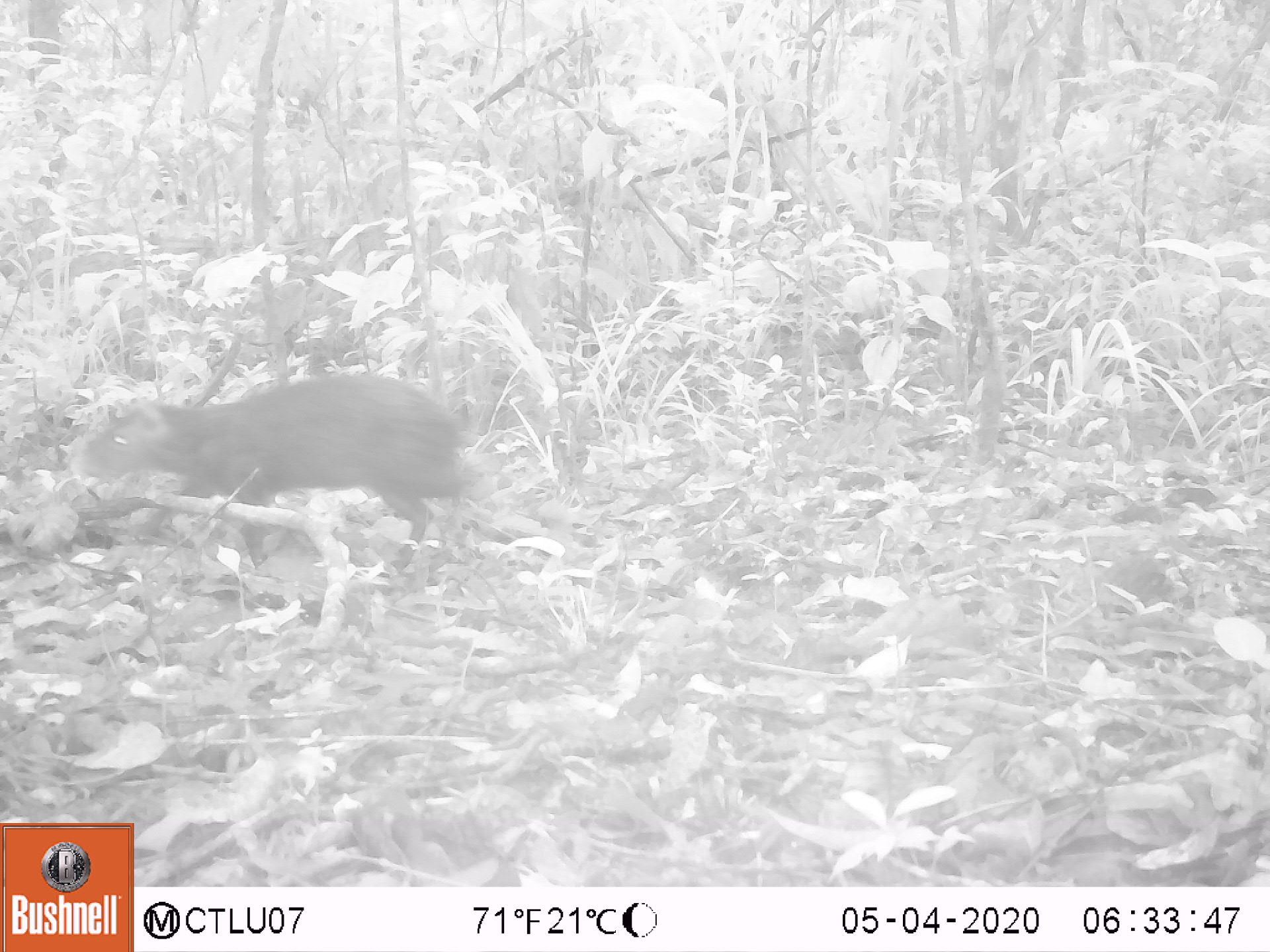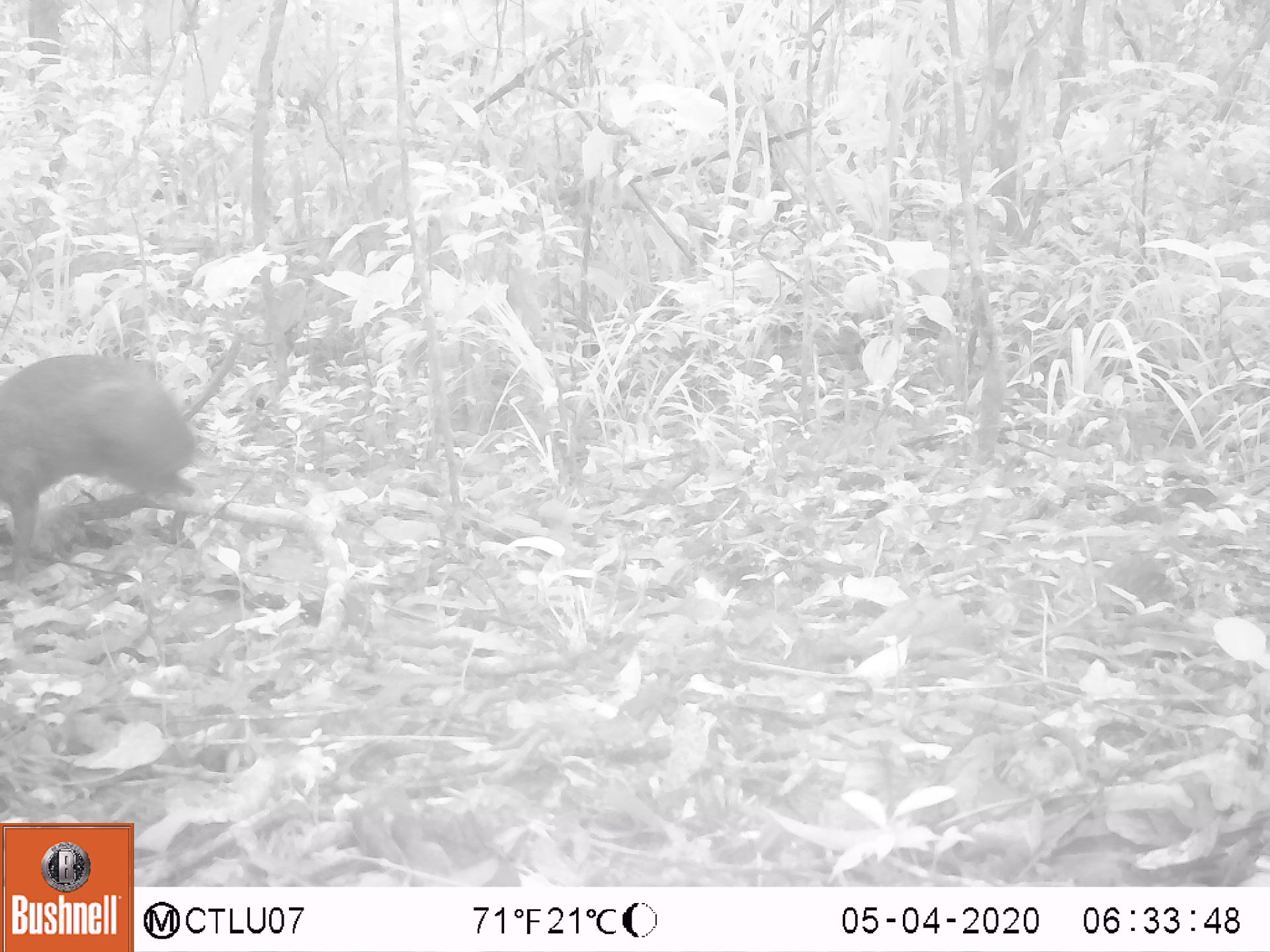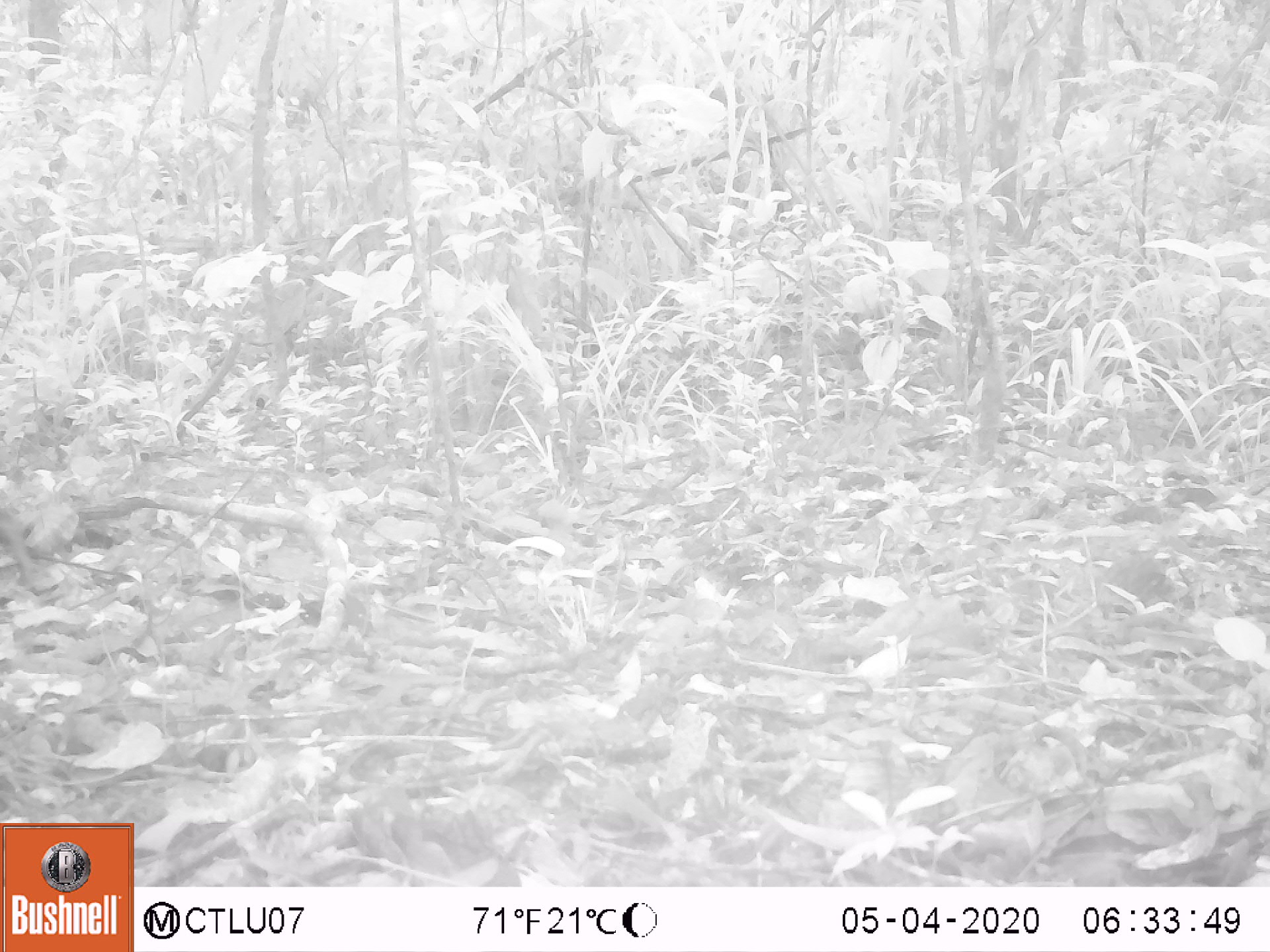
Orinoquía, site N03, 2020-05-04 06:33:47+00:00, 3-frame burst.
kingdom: Animalia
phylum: Chordata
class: Mammalia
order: Rodentia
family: Dasyproctidae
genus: Dasyprocta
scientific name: Dasyprocta fuliginosa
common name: black agouti